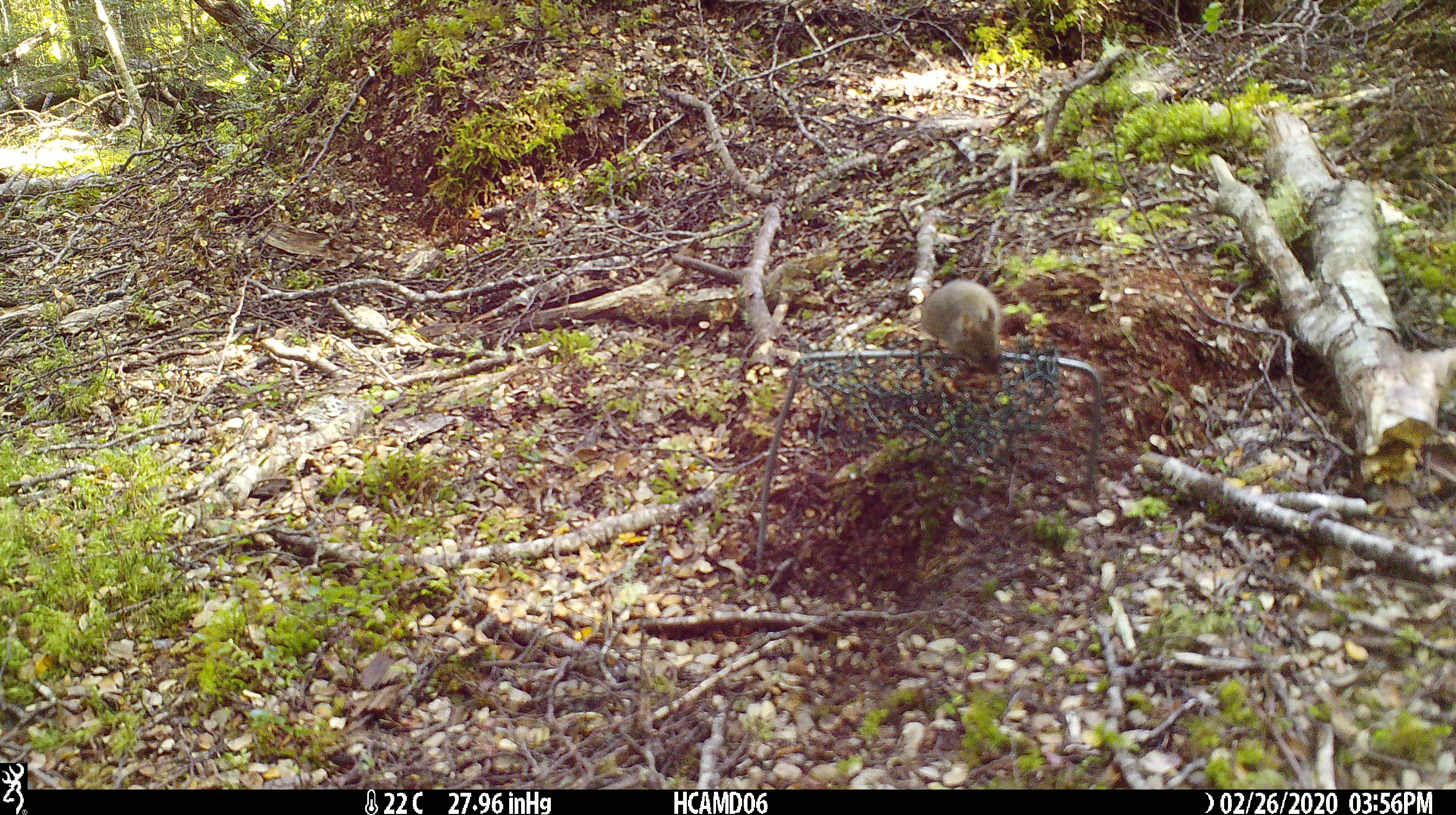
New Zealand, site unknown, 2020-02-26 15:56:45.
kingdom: Animalia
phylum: Chordata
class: Mammalia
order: Rodentia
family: Muridae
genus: Mus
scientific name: Mus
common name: mouse